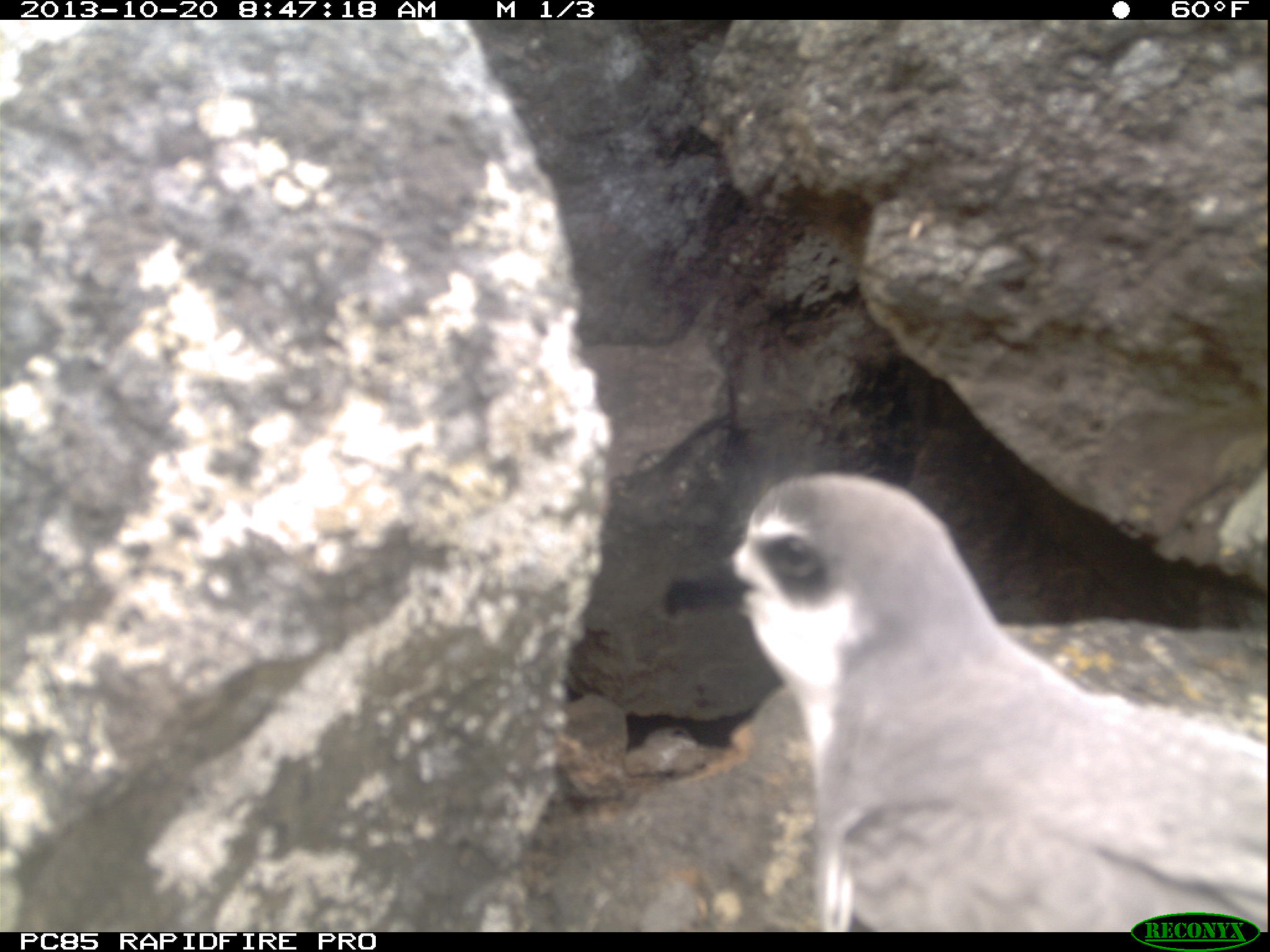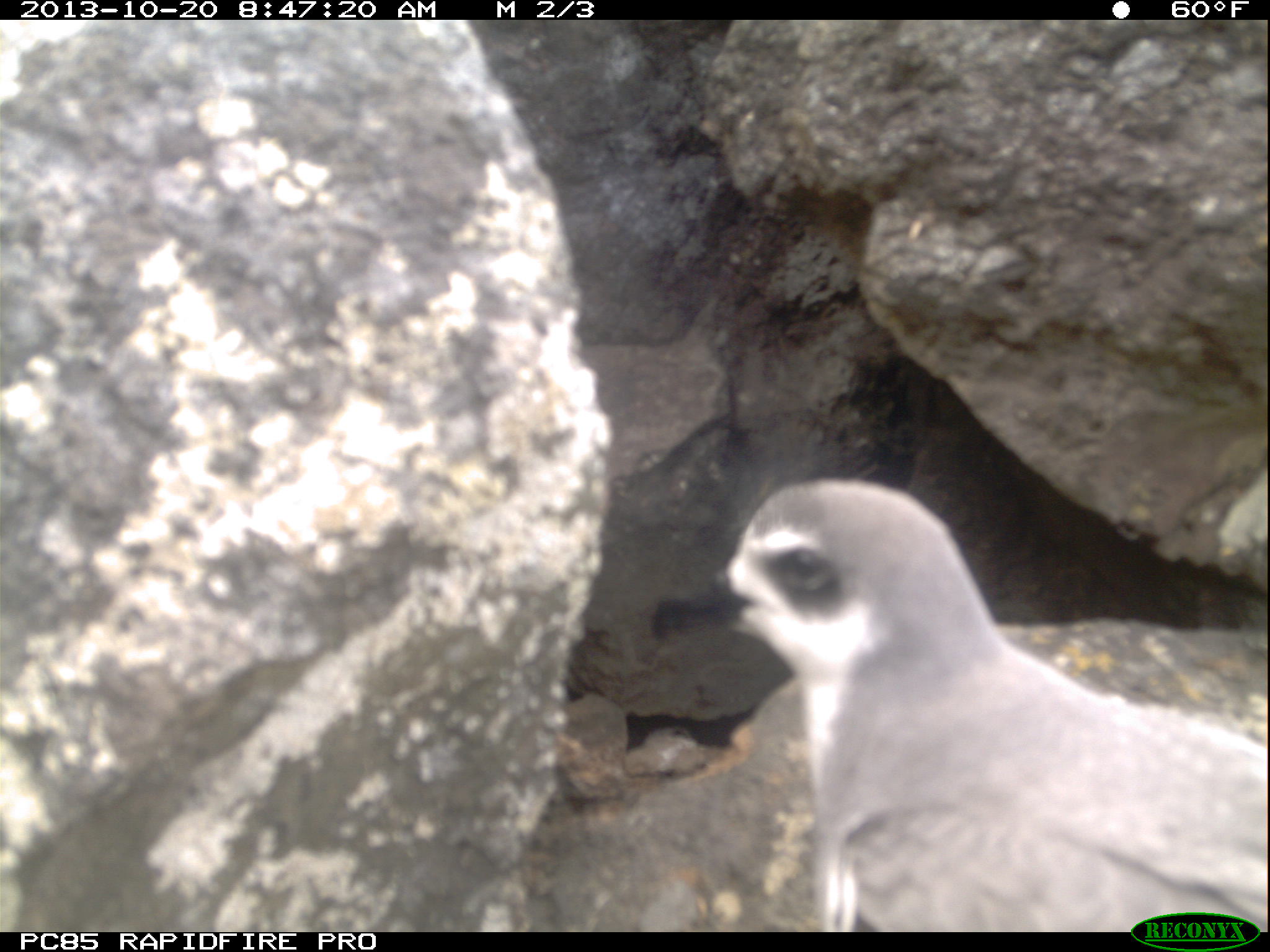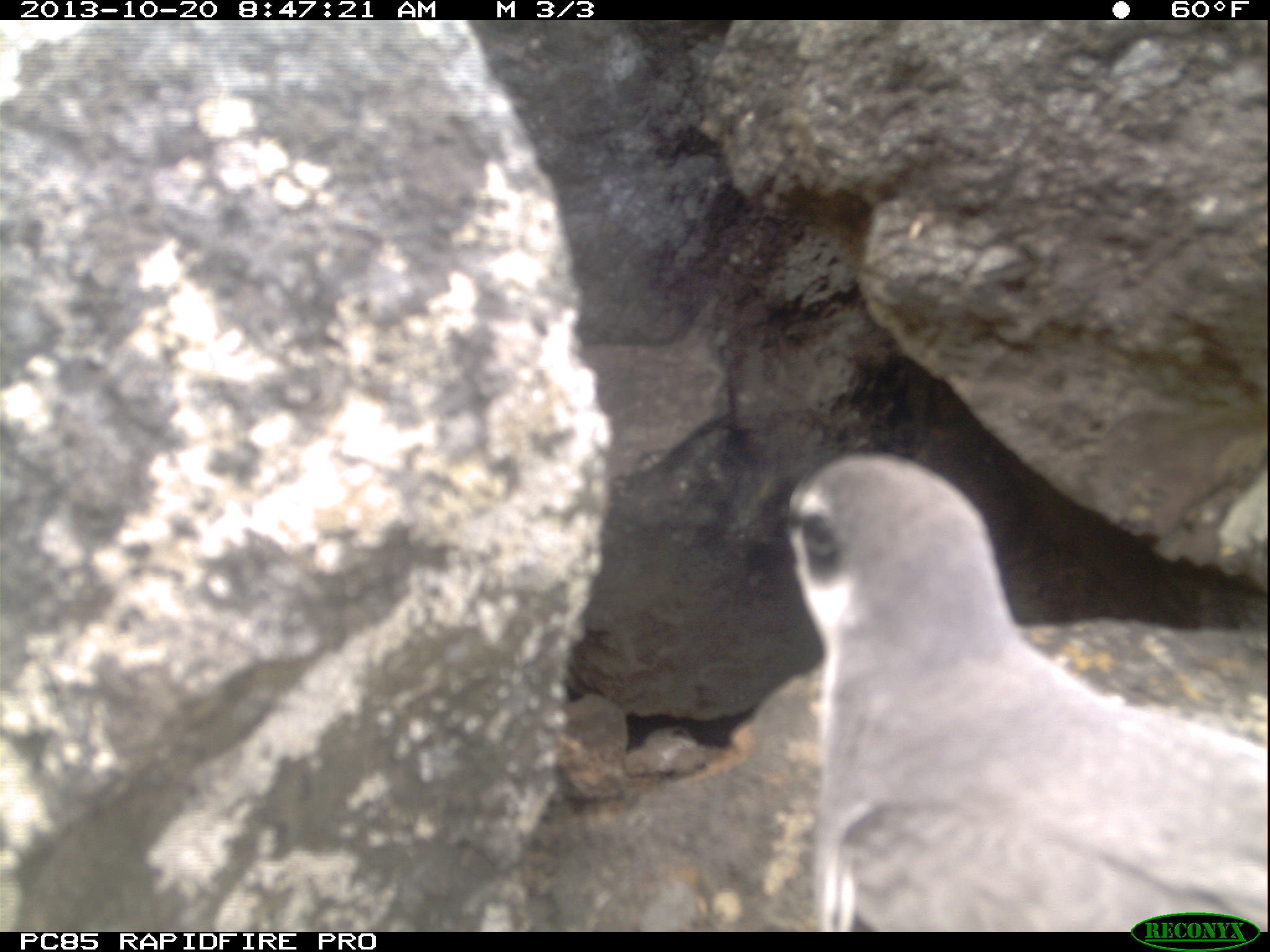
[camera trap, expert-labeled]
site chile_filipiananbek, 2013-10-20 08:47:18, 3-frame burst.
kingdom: Animalia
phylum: Chordata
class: Aves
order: Procellariiformes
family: Procellariidae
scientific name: Procellariidae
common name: petrel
Petrel (Procellariidae).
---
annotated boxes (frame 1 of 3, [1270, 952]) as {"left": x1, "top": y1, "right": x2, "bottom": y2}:
petrel: {"left": 723, "top": 469, "right": 1266, "bottom": 929}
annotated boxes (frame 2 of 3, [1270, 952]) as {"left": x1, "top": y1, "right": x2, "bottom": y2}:
petrel: {"left": 714, "top": 477, "right": 1261, "bottom": 932}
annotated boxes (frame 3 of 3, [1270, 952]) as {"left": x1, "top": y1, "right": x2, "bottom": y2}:
petrel: {"left": 781, "top": 451, "right": 1260, "bottom": 932}